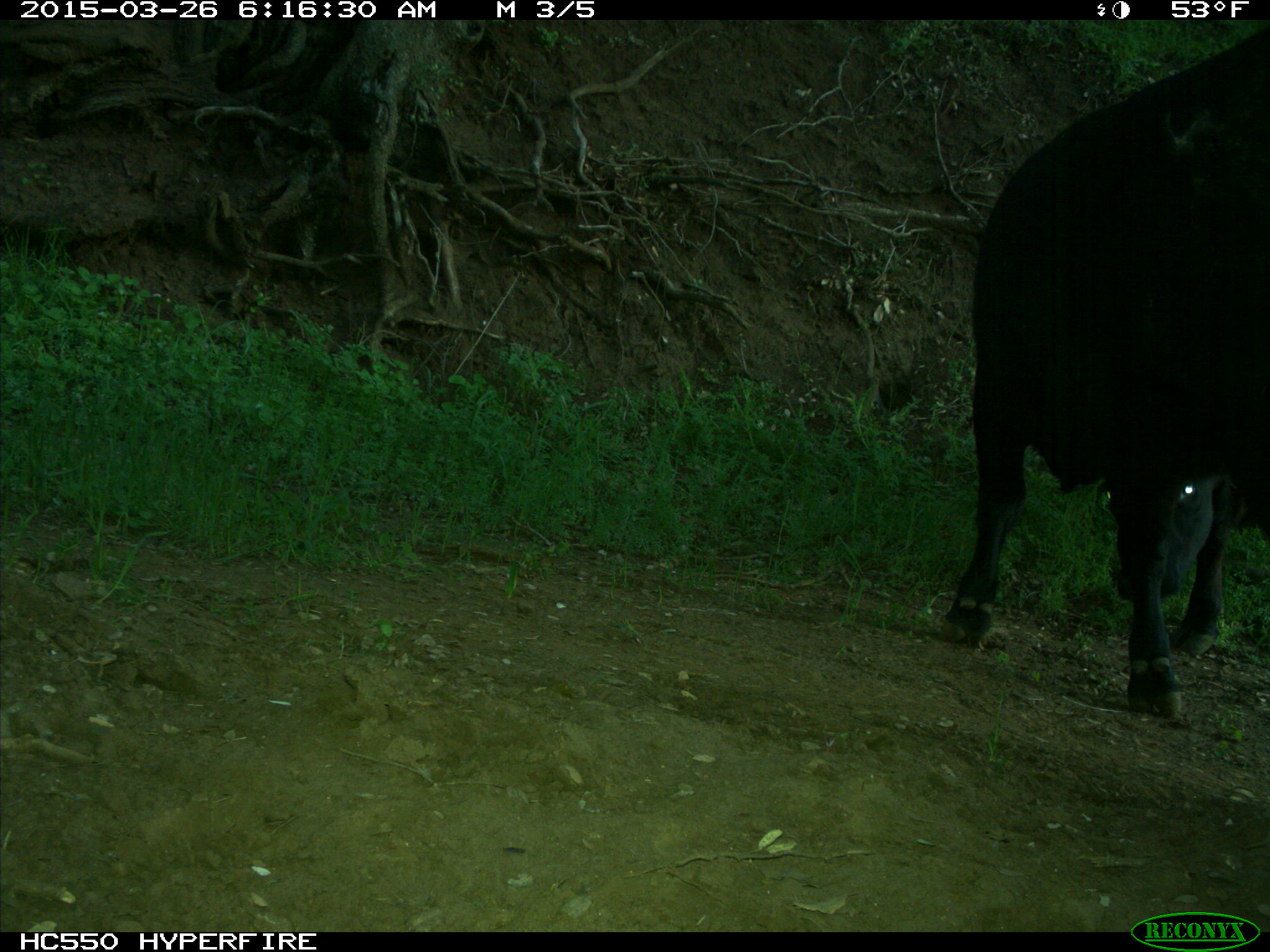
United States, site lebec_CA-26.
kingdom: Animalia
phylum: Chordata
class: Mammalia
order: Artiodactyla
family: Bovidae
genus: Bos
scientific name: Bos taurus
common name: domestic cow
Bos taurus (domestic cow).